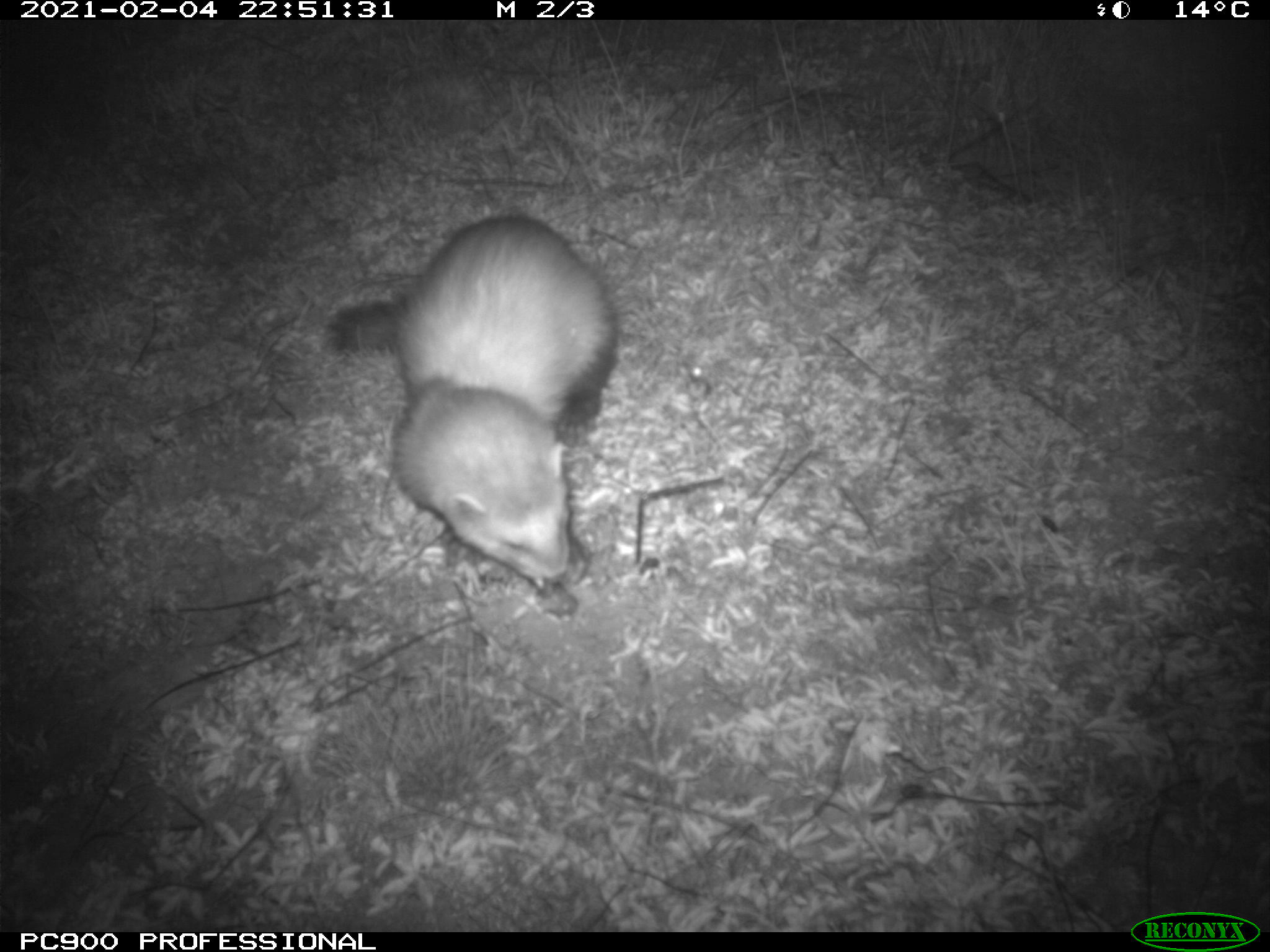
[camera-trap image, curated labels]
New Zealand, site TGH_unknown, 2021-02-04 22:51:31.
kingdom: Animalia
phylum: Chordata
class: Mammalia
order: Carnivora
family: Mustelidae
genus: Mustela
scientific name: Mustela furo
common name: ferret